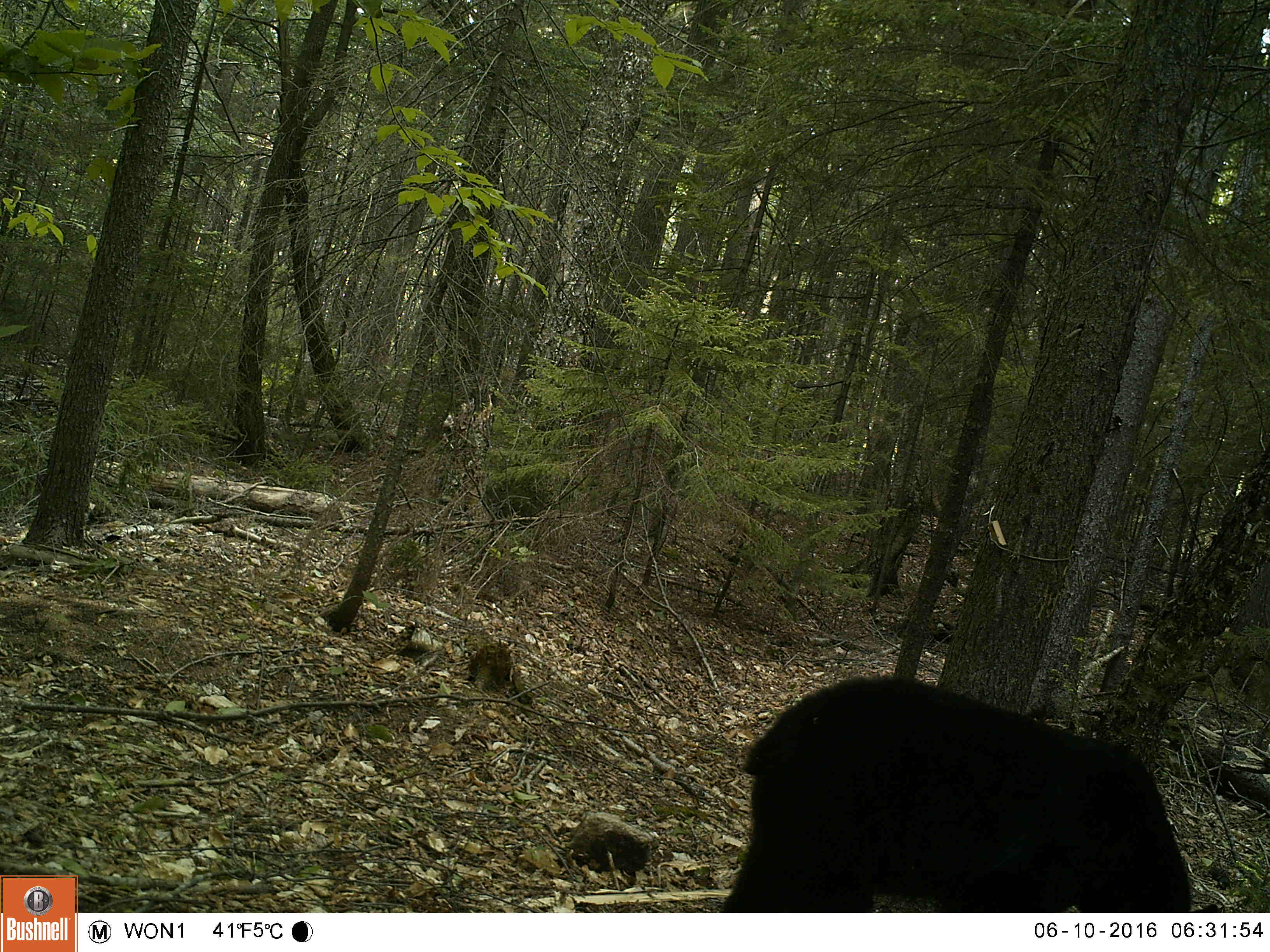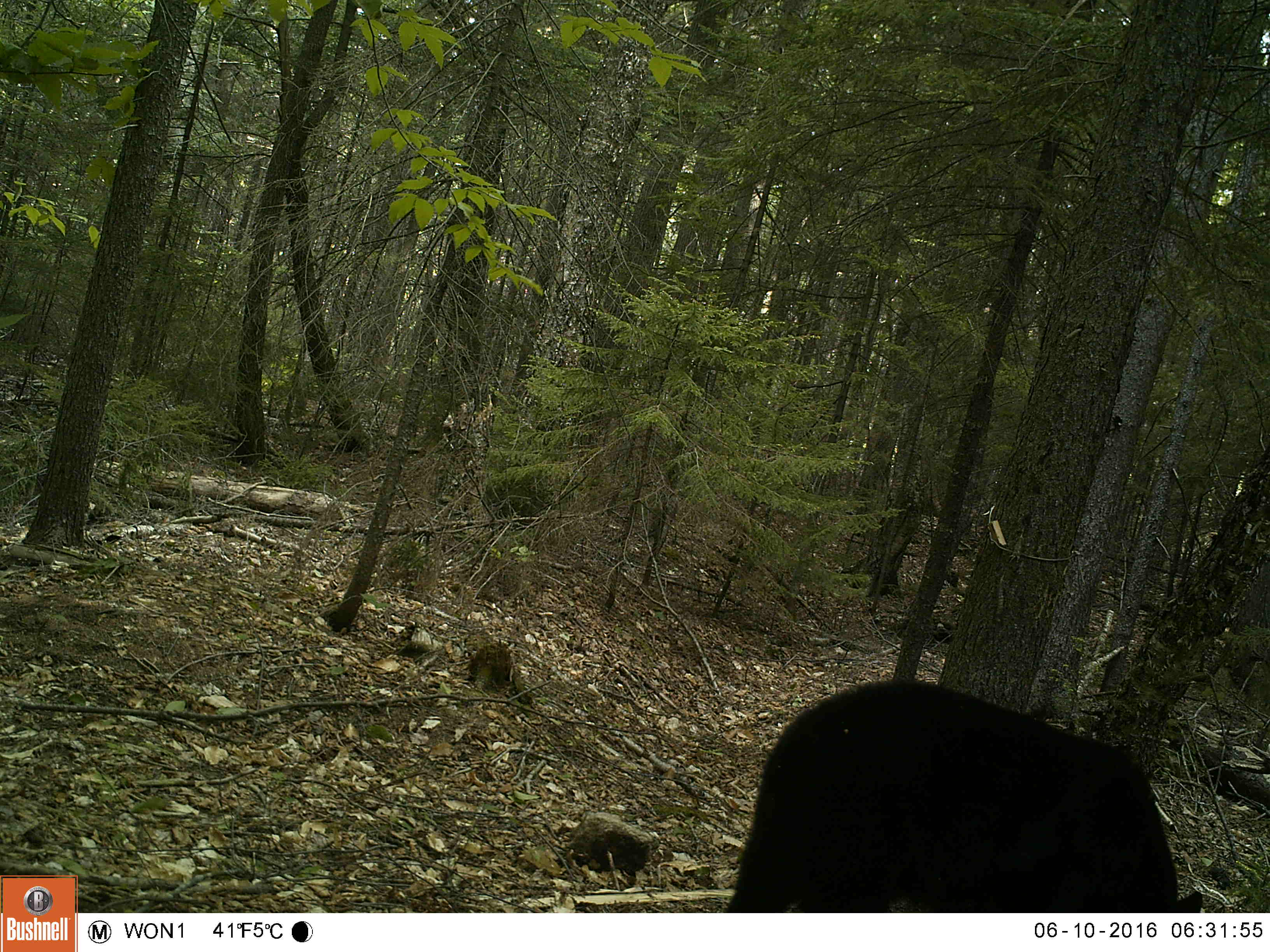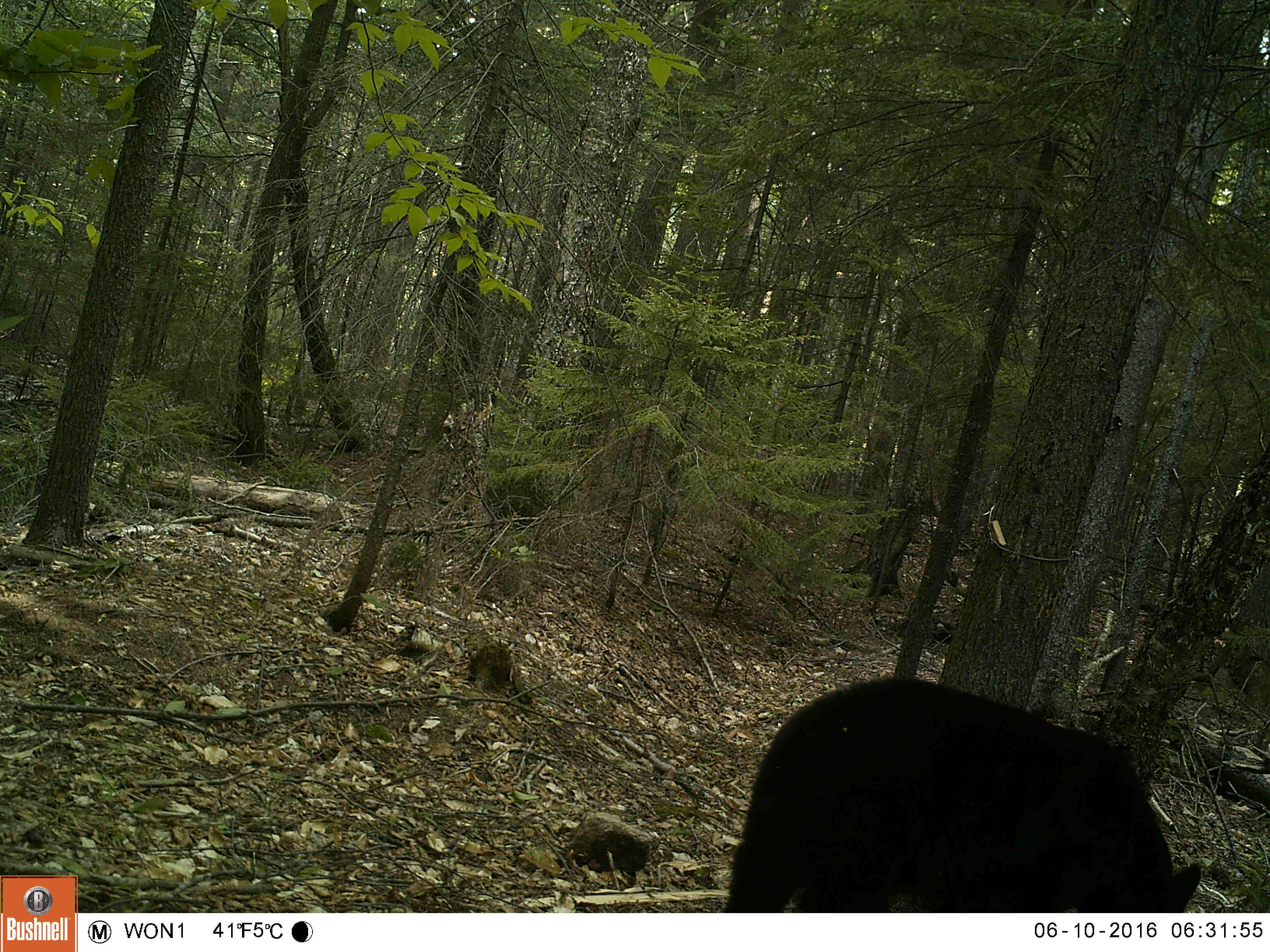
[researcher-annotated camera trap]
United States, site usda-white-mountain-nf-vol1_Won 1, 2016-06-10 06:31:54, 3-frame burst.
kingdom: Animalia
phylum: Chordata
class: Mammalia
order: Carnivora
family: Ursidae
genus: Ursus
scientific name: Ursus americanus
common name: black bear